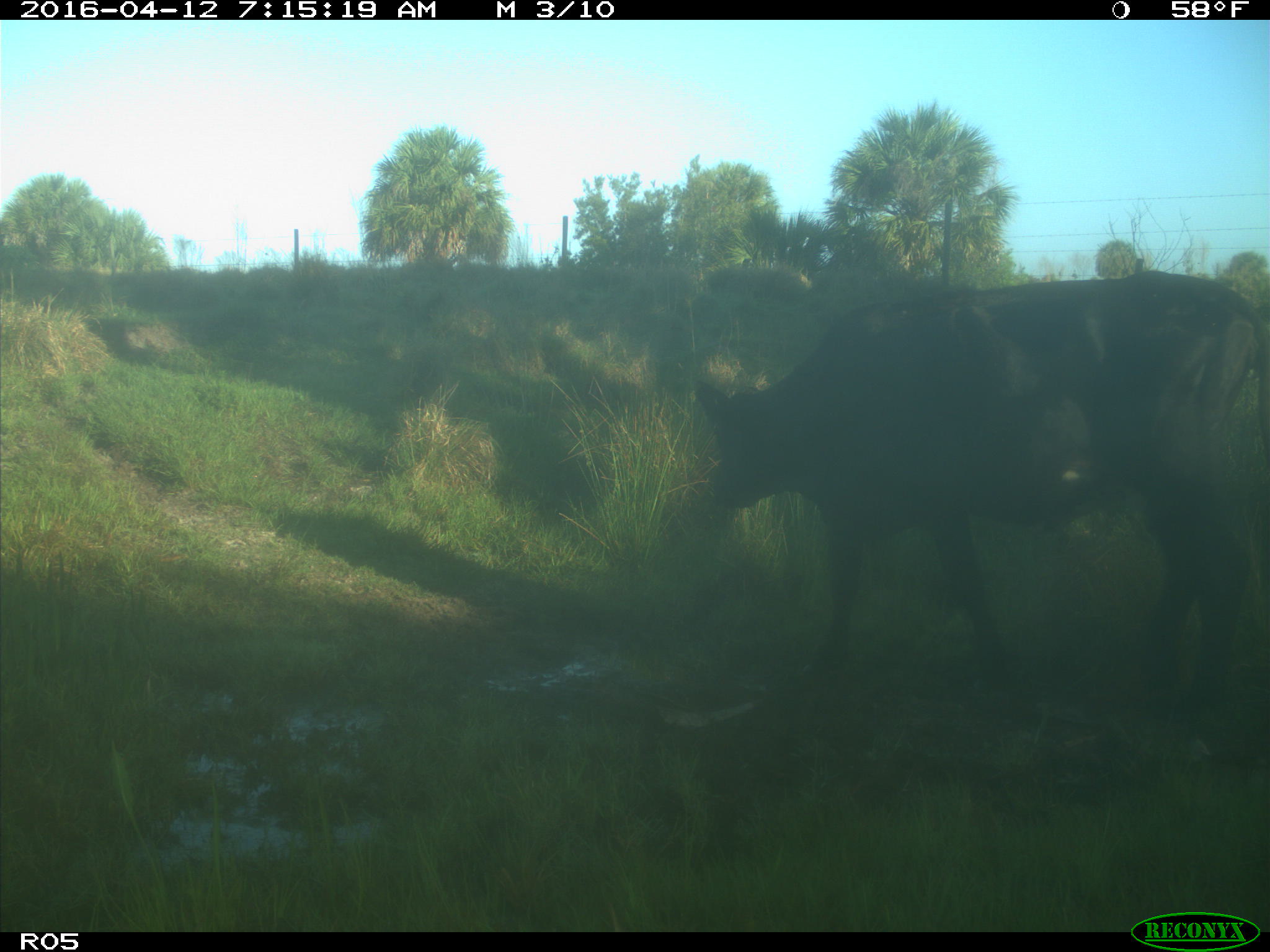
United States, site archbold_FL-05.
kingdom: Animalia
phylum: Chordata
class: Mammalia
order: Artiodactyla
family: Bovidae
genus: Bos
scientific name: Bos taurus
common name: domestic cow